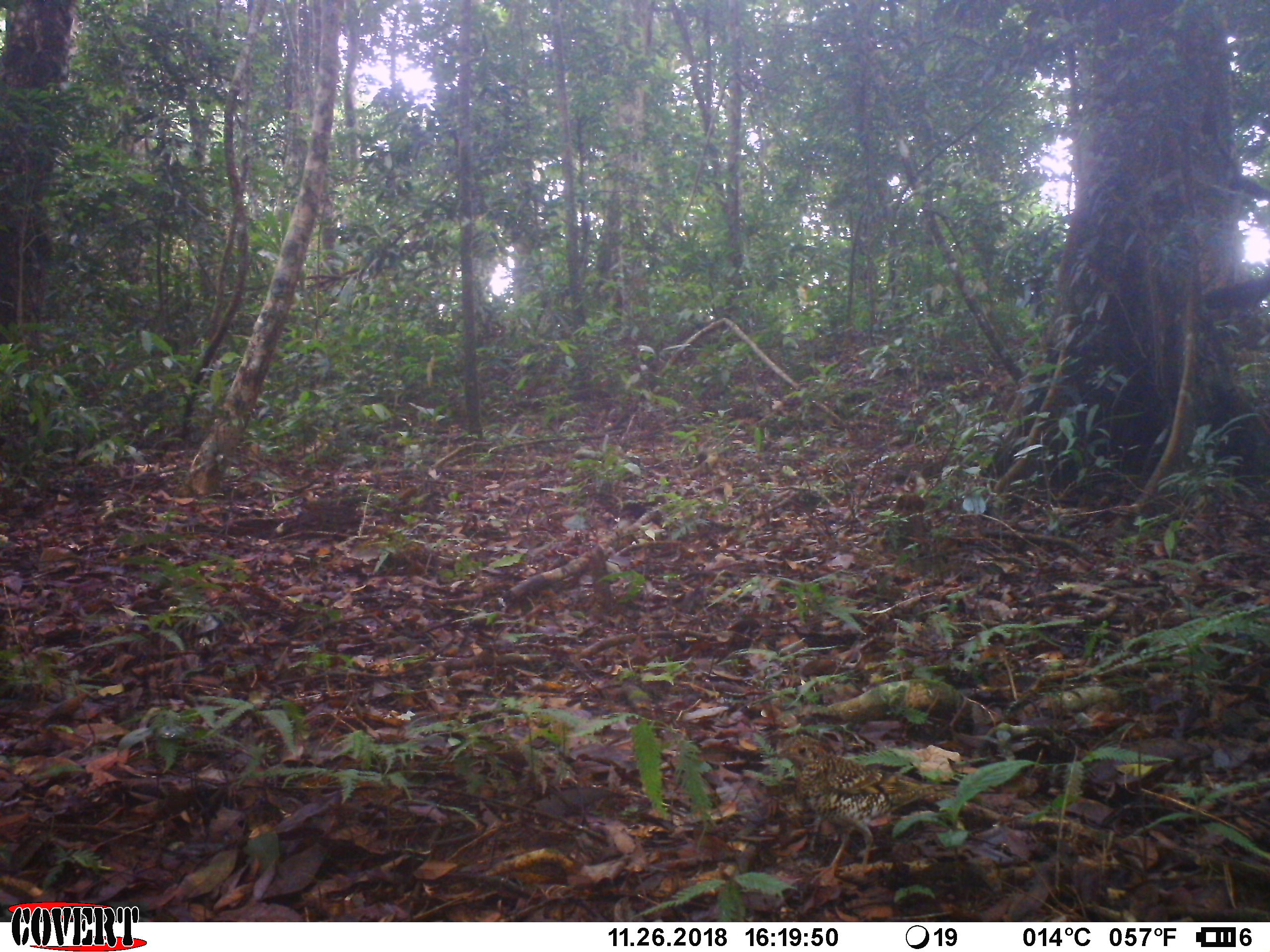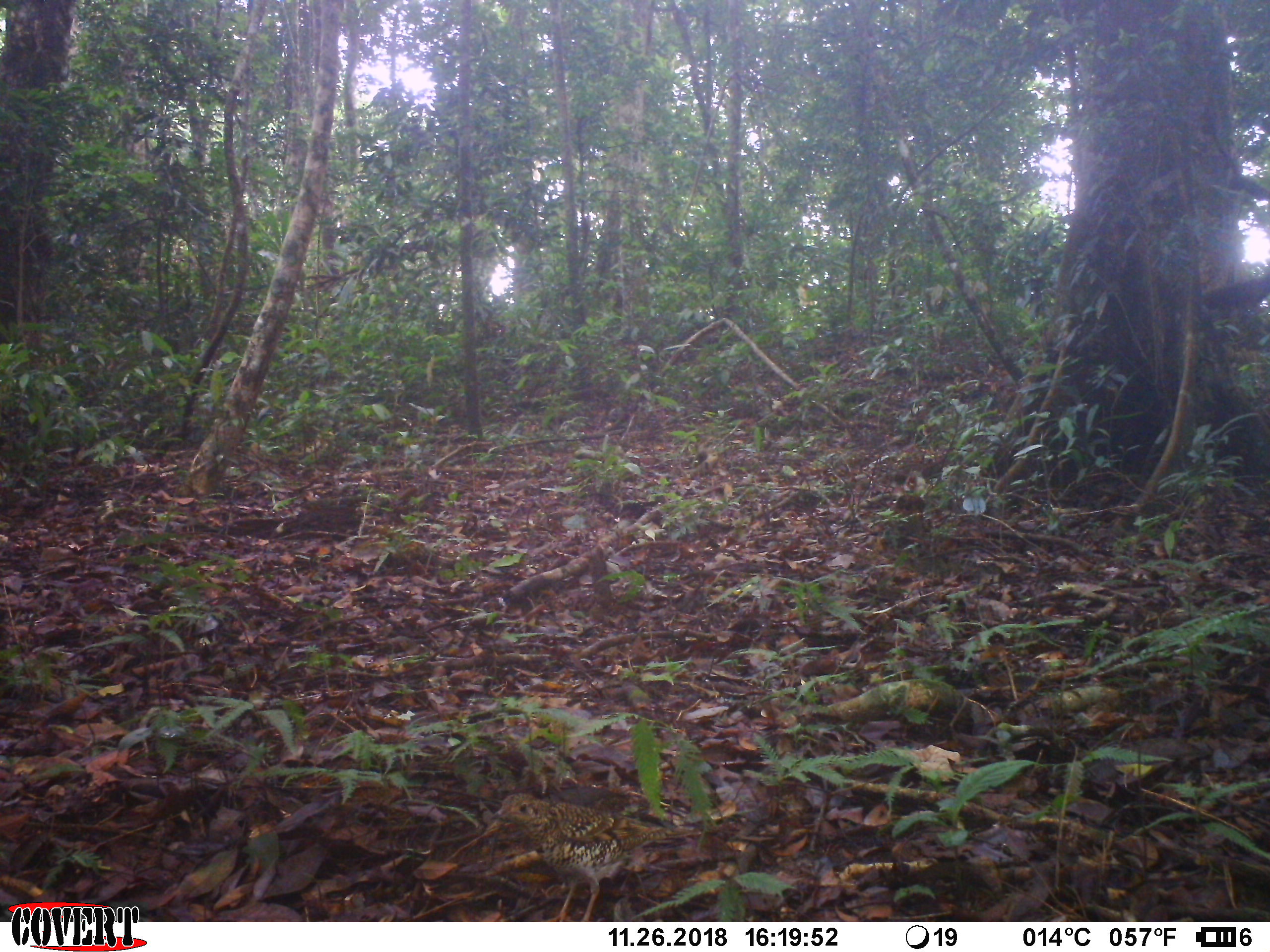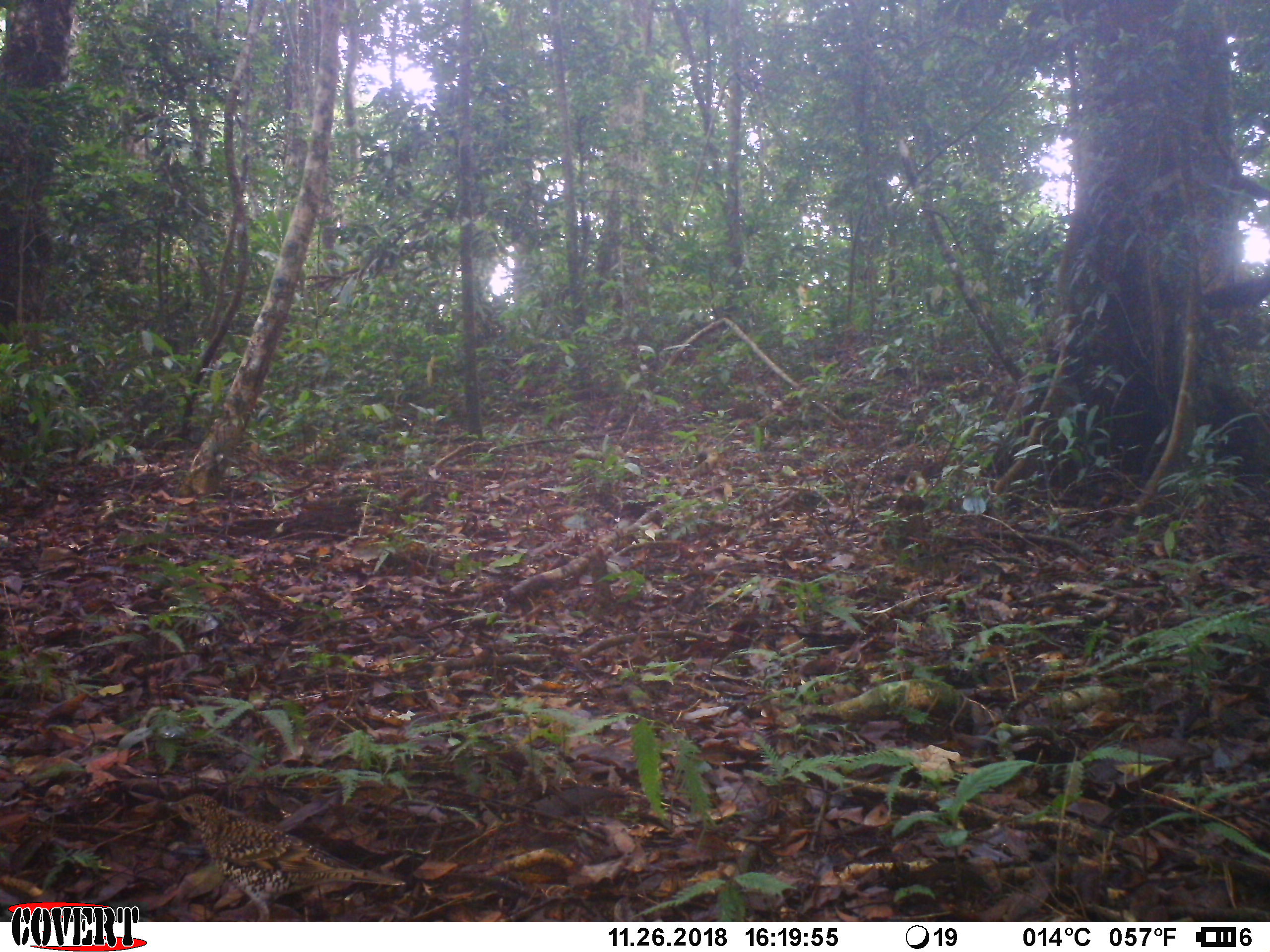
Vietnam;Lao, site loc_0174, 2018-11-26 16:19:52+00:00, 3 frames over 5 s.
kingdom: Animalia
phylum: Chordata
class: Aves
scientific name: Aves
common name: bird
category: unidentified bird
Unidentified bird (bird) (Aves). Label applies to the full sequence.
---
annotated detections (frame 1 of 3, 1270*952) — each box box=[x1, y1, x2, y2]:
unidentified bird: box=[764, 734, 957, 885]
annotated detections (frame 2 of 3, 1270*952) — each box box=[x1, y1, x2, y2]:
unidentified bird: box=[488, 792, 704, 921]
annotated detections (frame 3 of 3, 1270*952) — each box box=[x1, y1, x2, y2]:
unidentified bird: box=[155, 793, 405, 921]